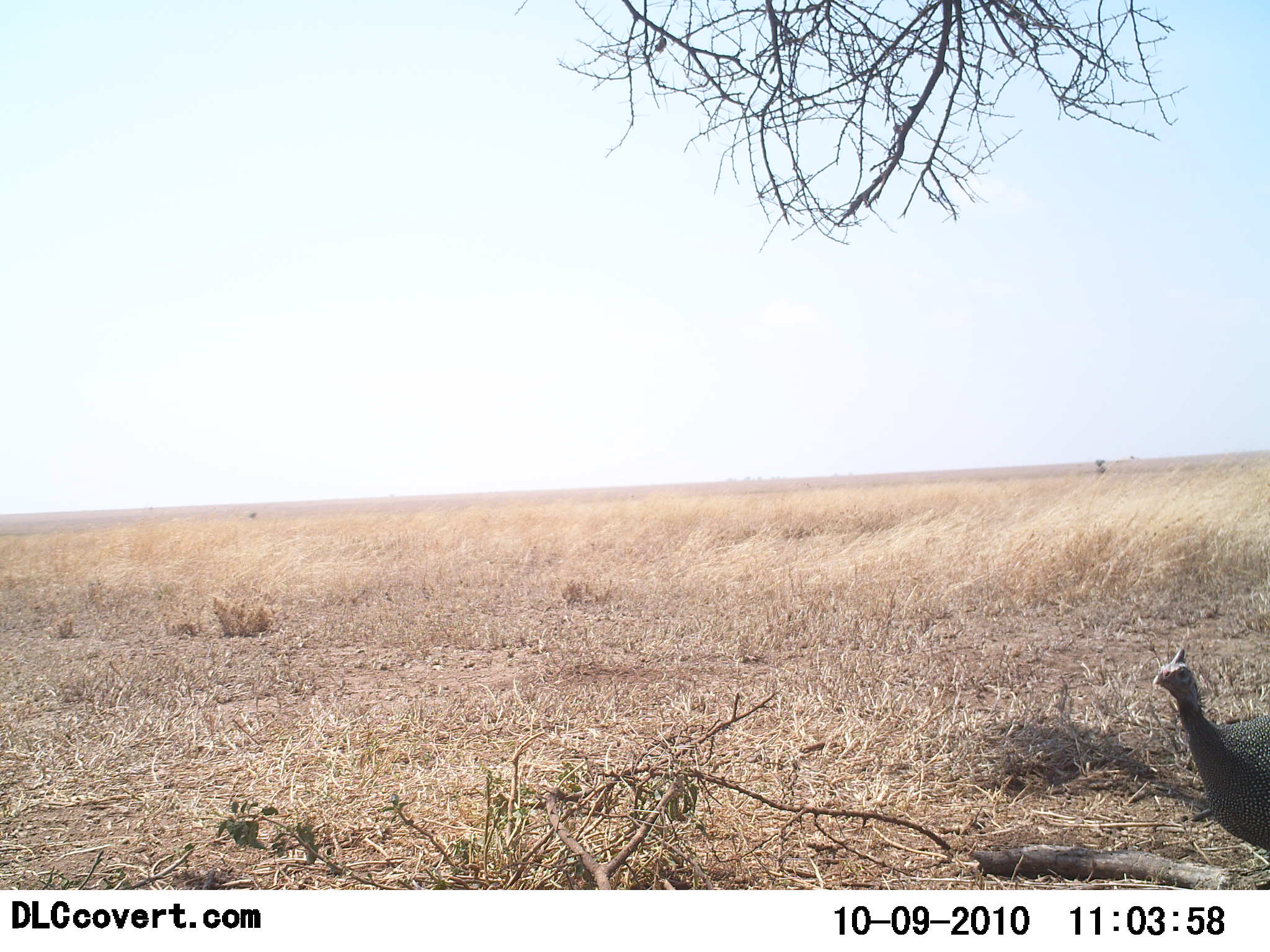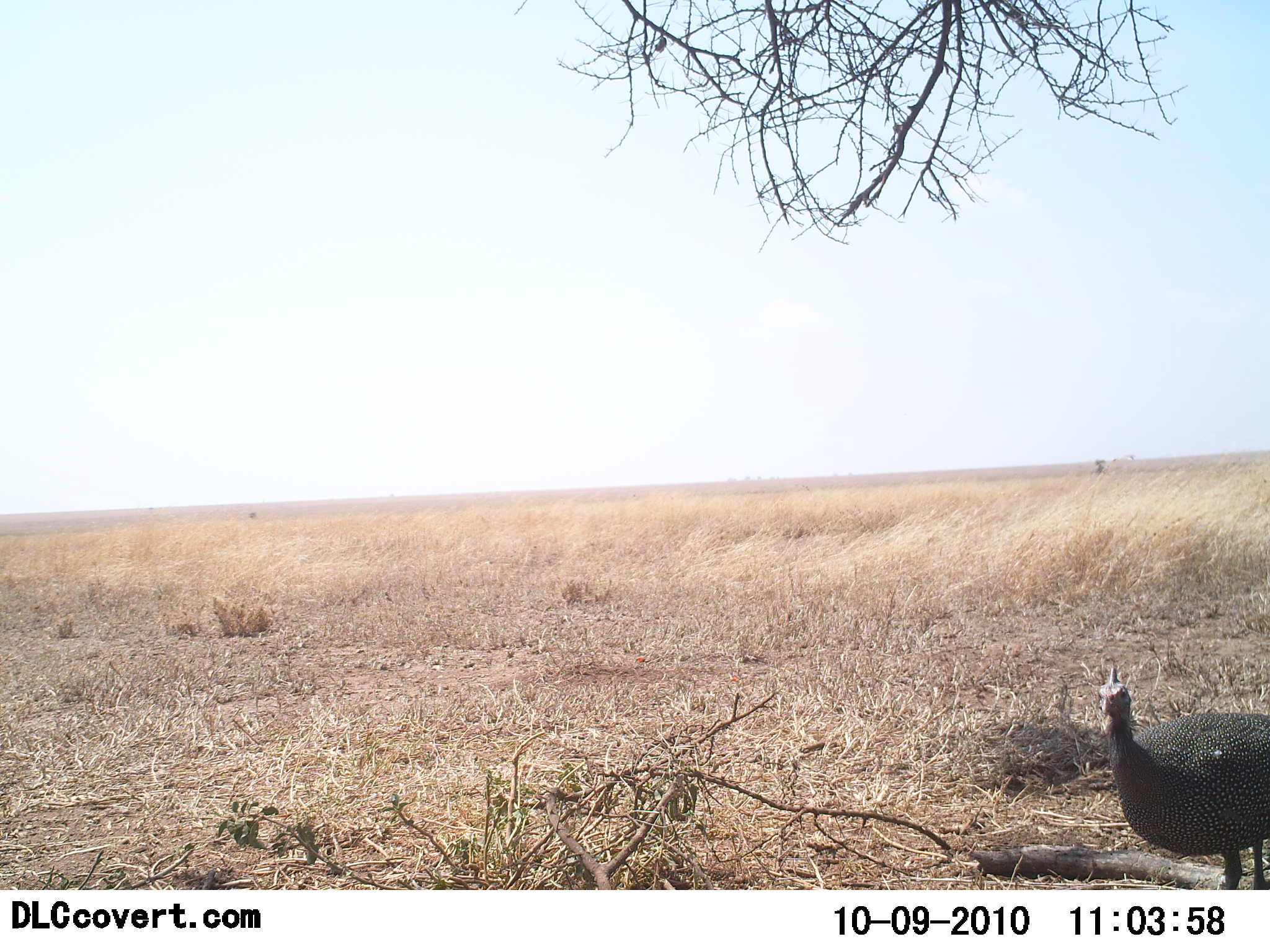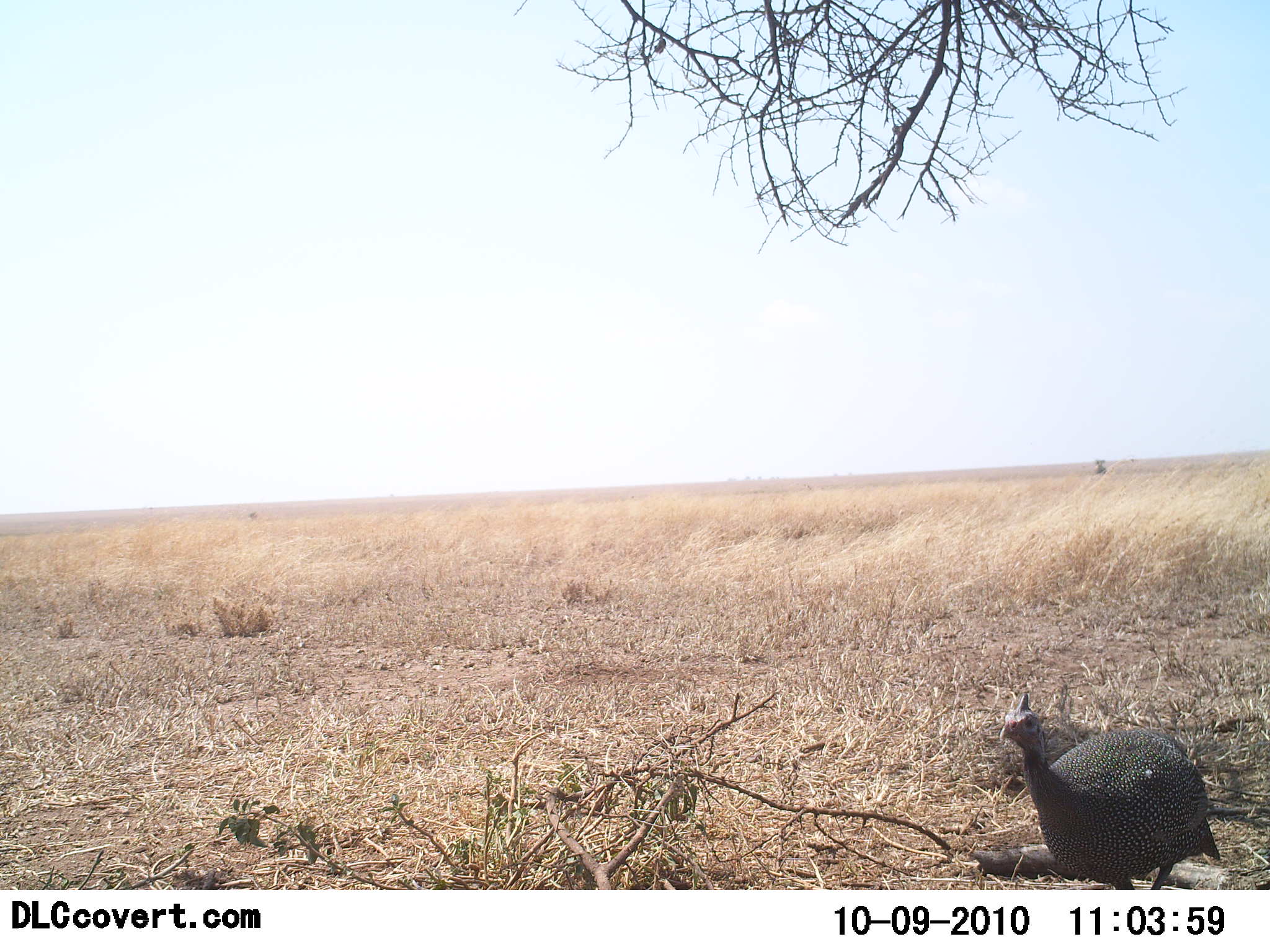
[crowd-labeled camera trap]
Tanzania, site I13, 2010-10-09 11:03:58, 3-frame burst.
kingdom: Animalia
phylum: Chordata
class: Aves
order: Galliformes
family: Numididae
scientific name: Numididae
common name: guinea fowl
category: guineafowl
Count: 1.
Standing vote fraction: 13%.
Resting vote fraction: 0%.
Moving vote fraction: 93%.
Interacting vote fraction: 0%.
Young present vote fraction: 0%.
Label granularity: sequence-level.